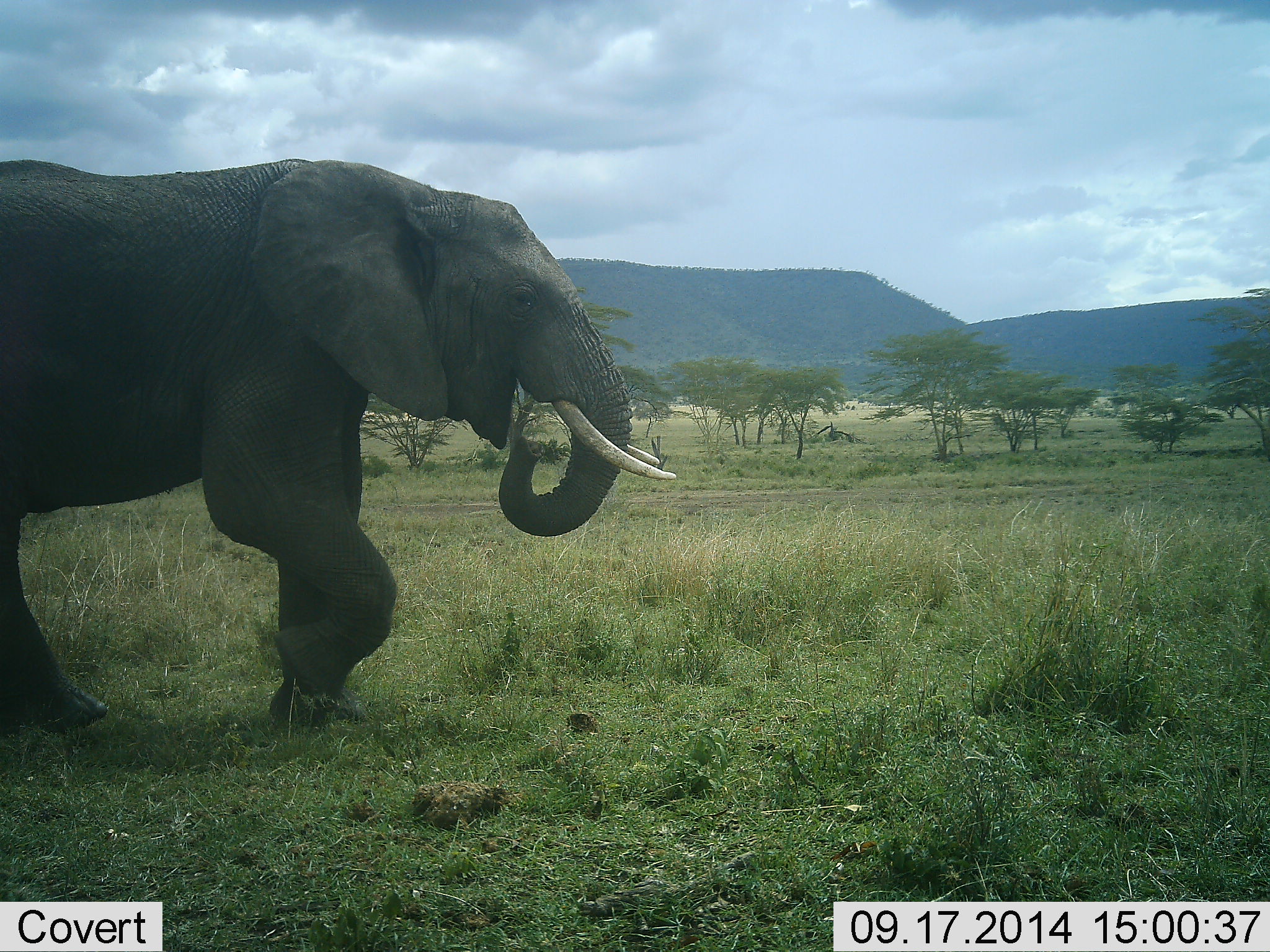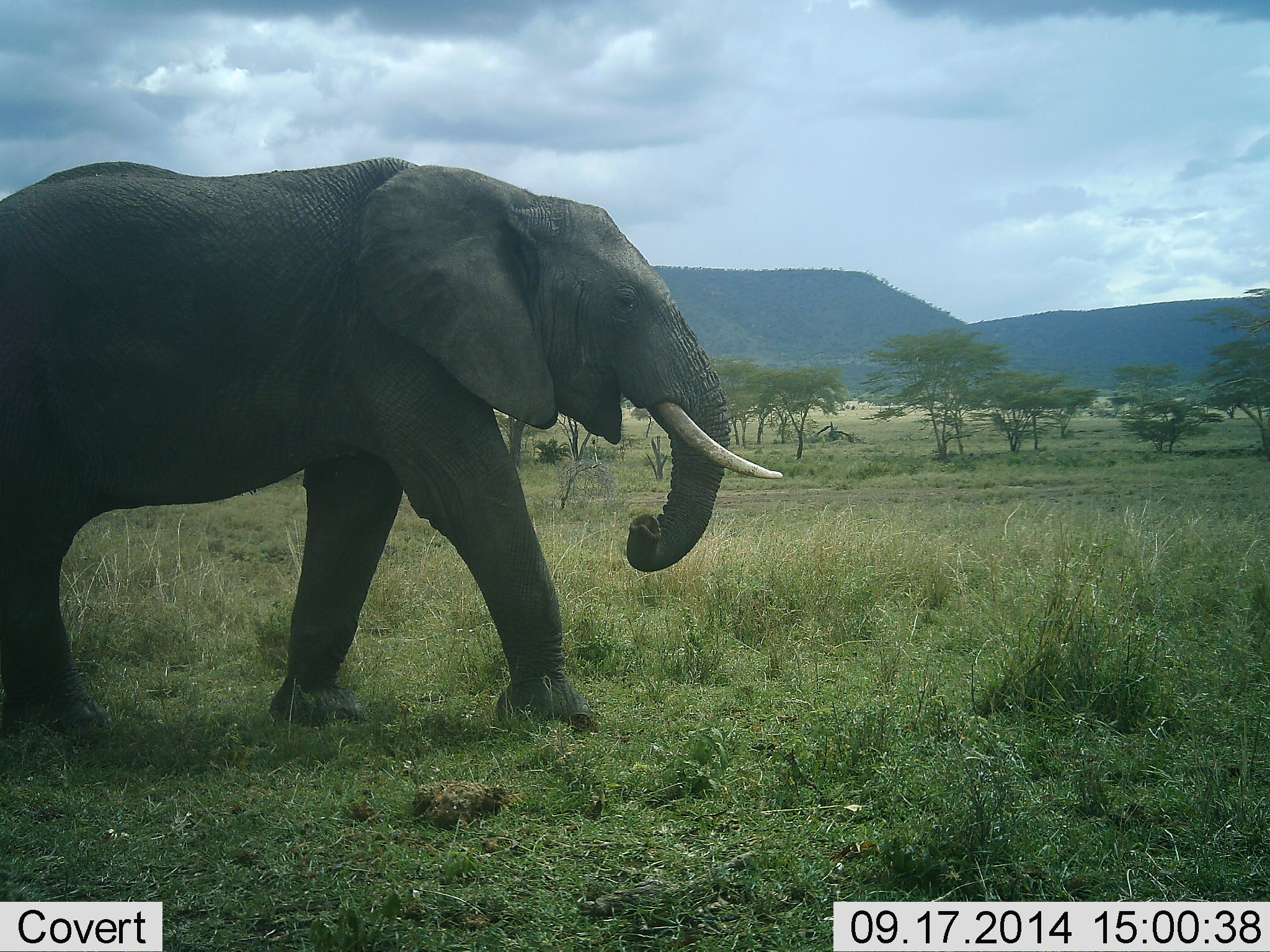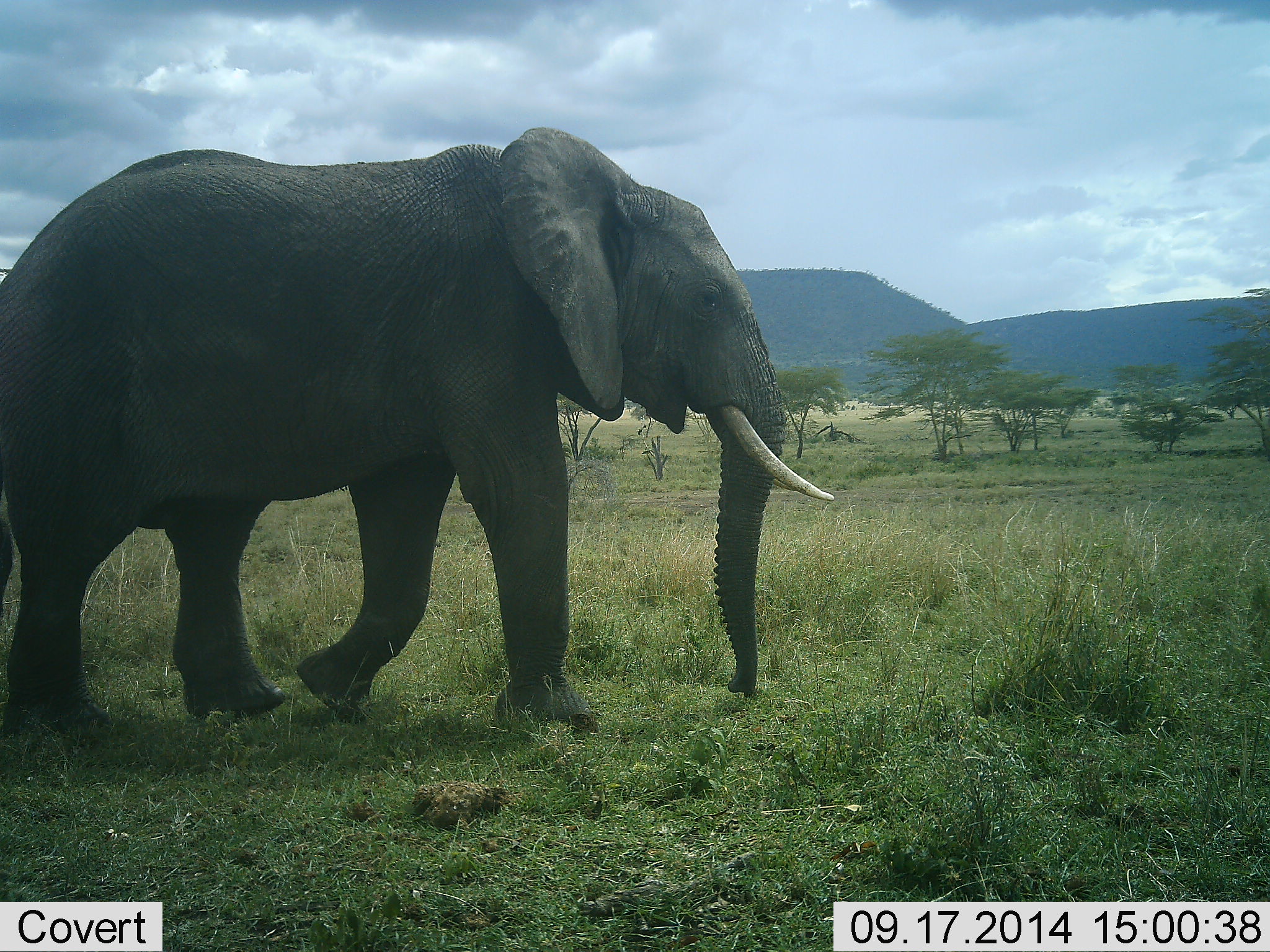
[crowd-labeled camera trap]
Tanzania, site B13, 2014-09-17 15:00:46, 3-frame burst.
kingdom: Animalia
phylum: Chordata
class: Mammalia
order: Proboscidea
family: Elephantidae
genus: Loxodonta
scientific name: Loxodonta africana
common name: african bush elephant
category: elephant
Elephant (african bush elephant) (Loxodonta africana), count 1. Behavior (volunteer vote fractions): standing 10%, resting 0%, moving 90%, interacting 0%. Young present (vote fraction): 0%. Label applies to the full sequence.